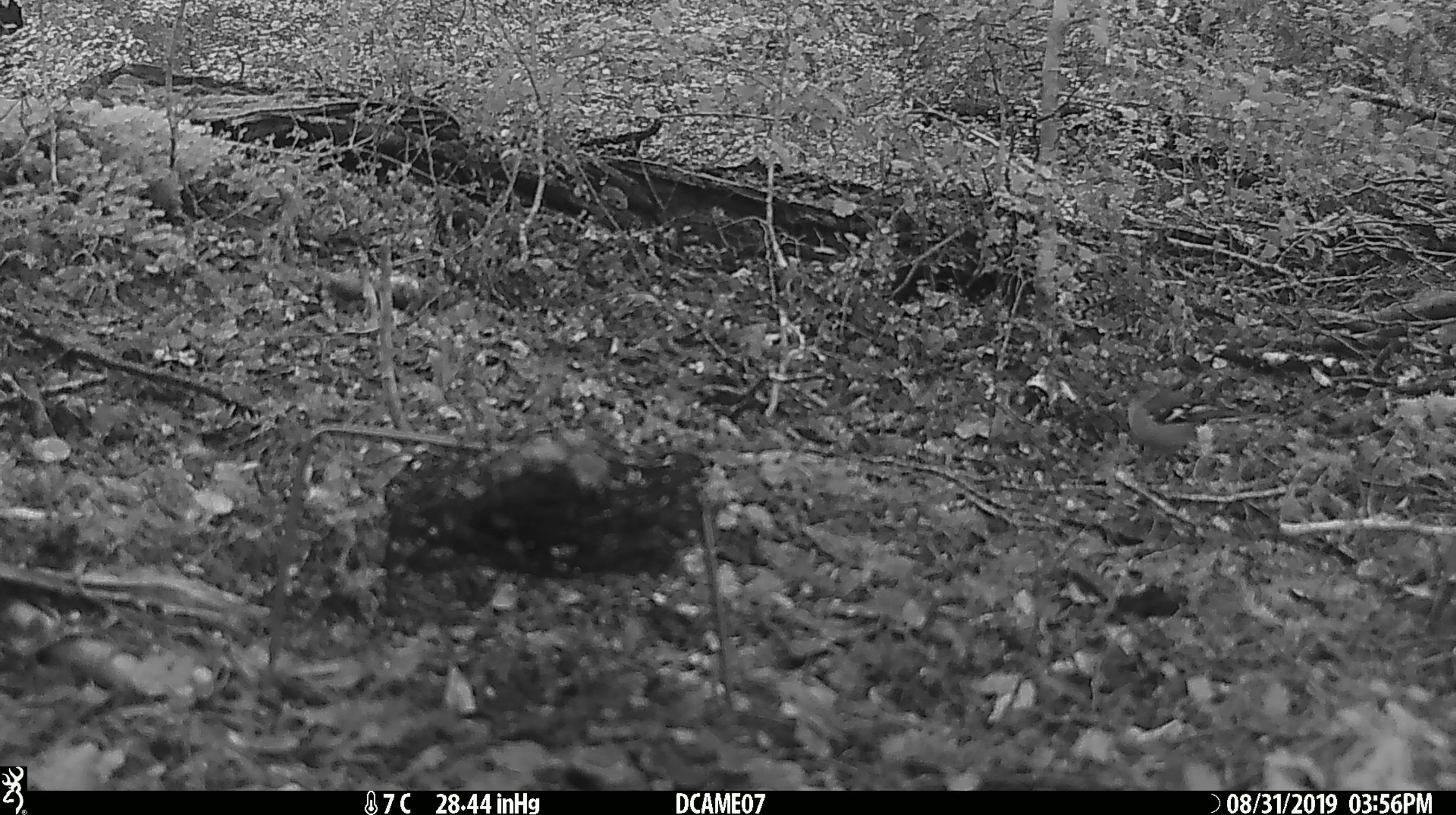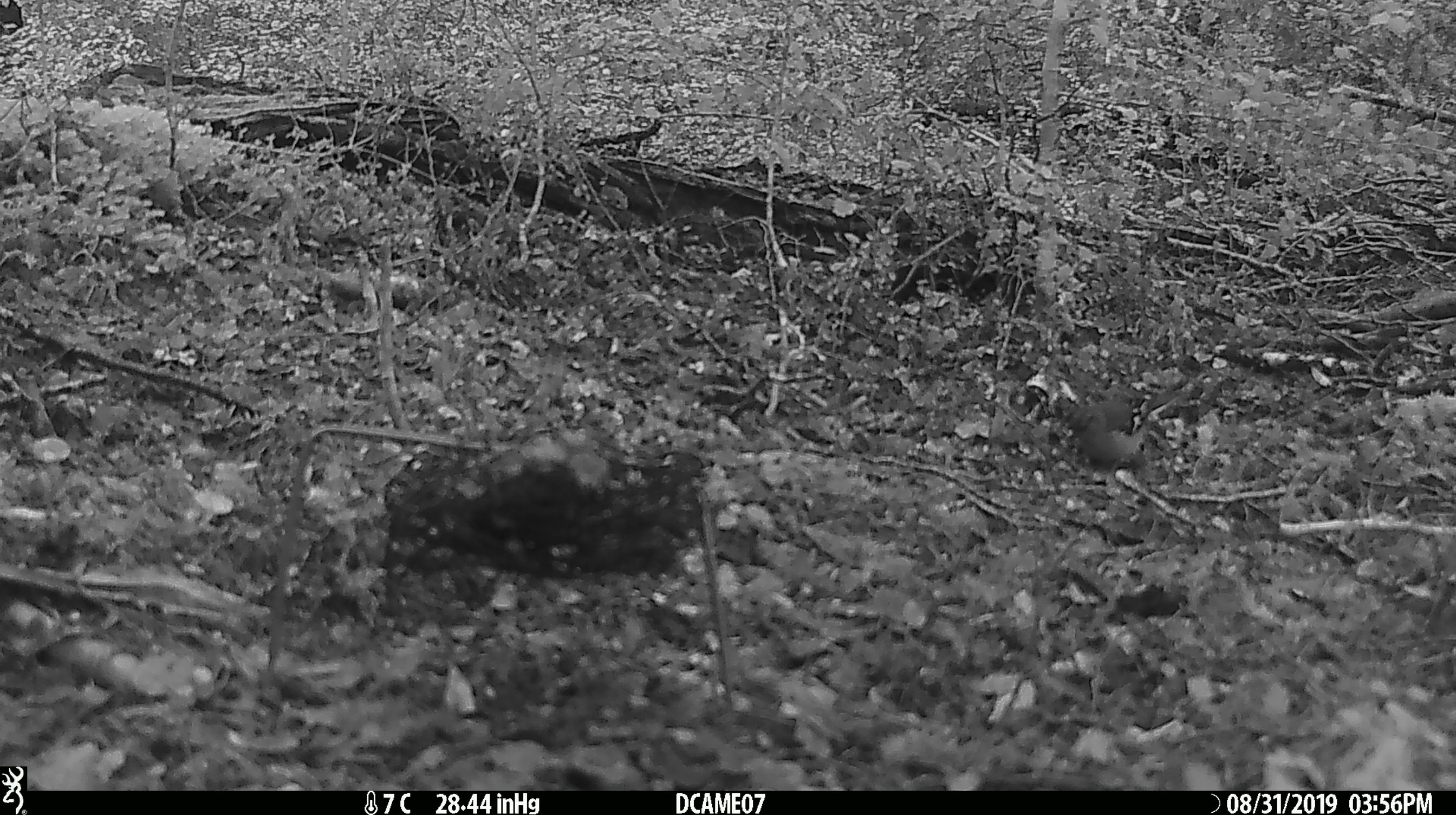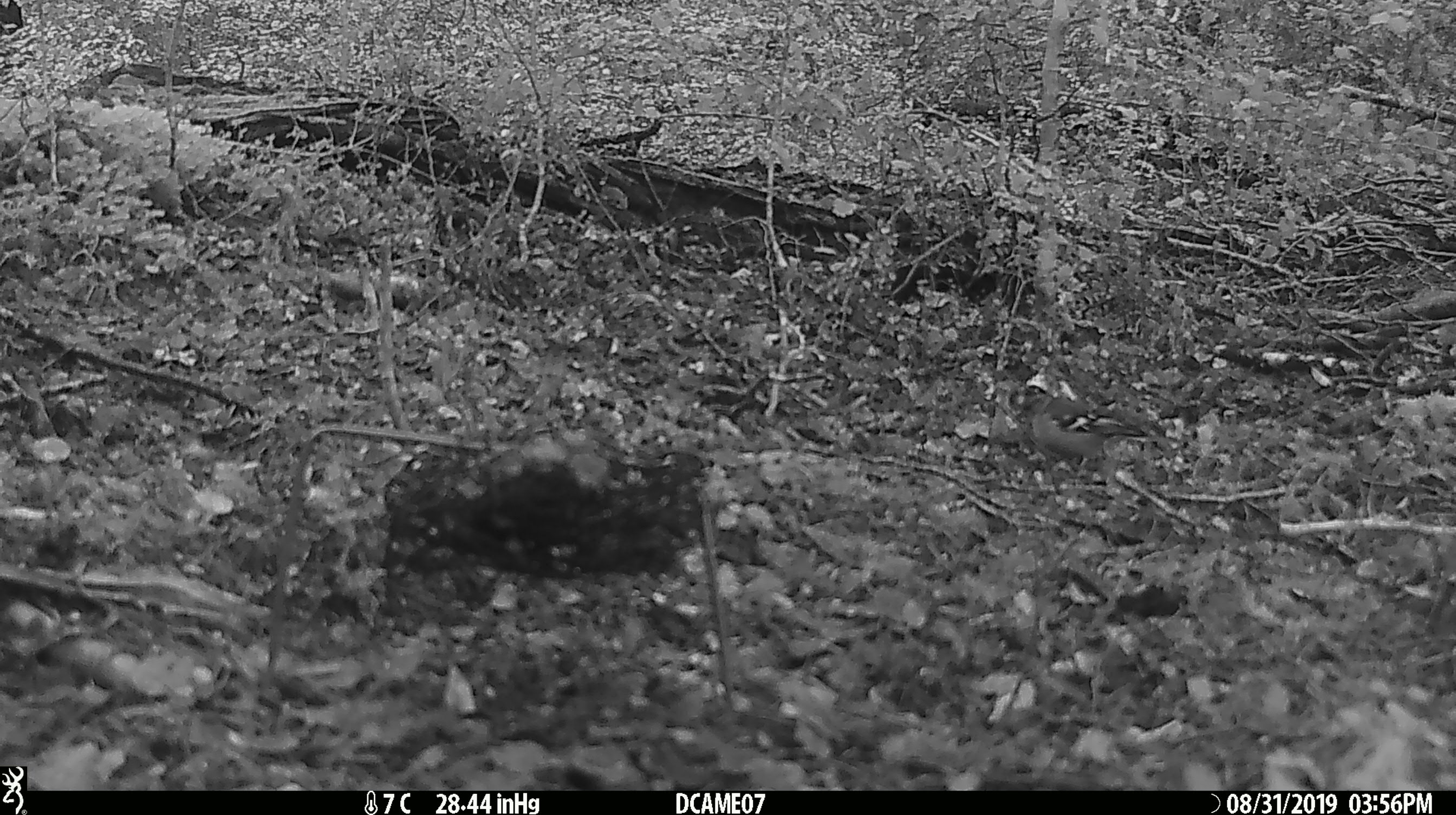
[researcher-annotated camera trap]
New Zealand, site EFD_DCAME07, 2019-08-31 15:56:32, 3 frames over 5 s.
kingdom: Animalia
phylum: Chordata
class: Aves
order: Passeriformes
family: Fringillidae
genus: Fringilla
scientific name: Fringilla coelebs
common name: common chaffinch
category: chaffinch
Chaffinch (common chaffinch) (Fringilla coelebs).